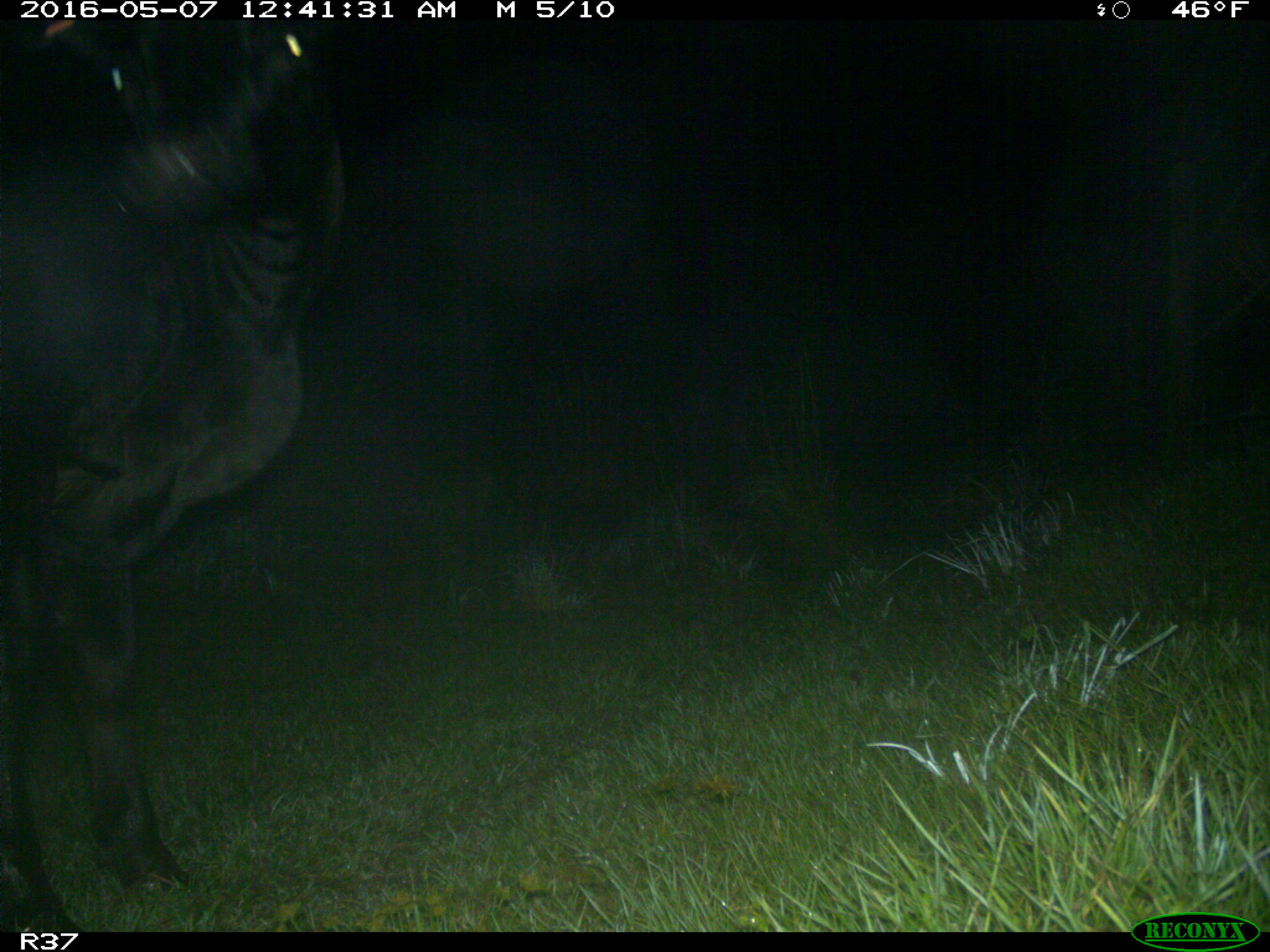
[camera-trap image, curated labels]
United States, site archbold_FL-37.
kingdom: Animalia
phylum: Chordata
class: Mammalia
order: Artiodactyla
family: Bovidae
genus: Bos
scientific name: Bos taurus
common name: domestic cow